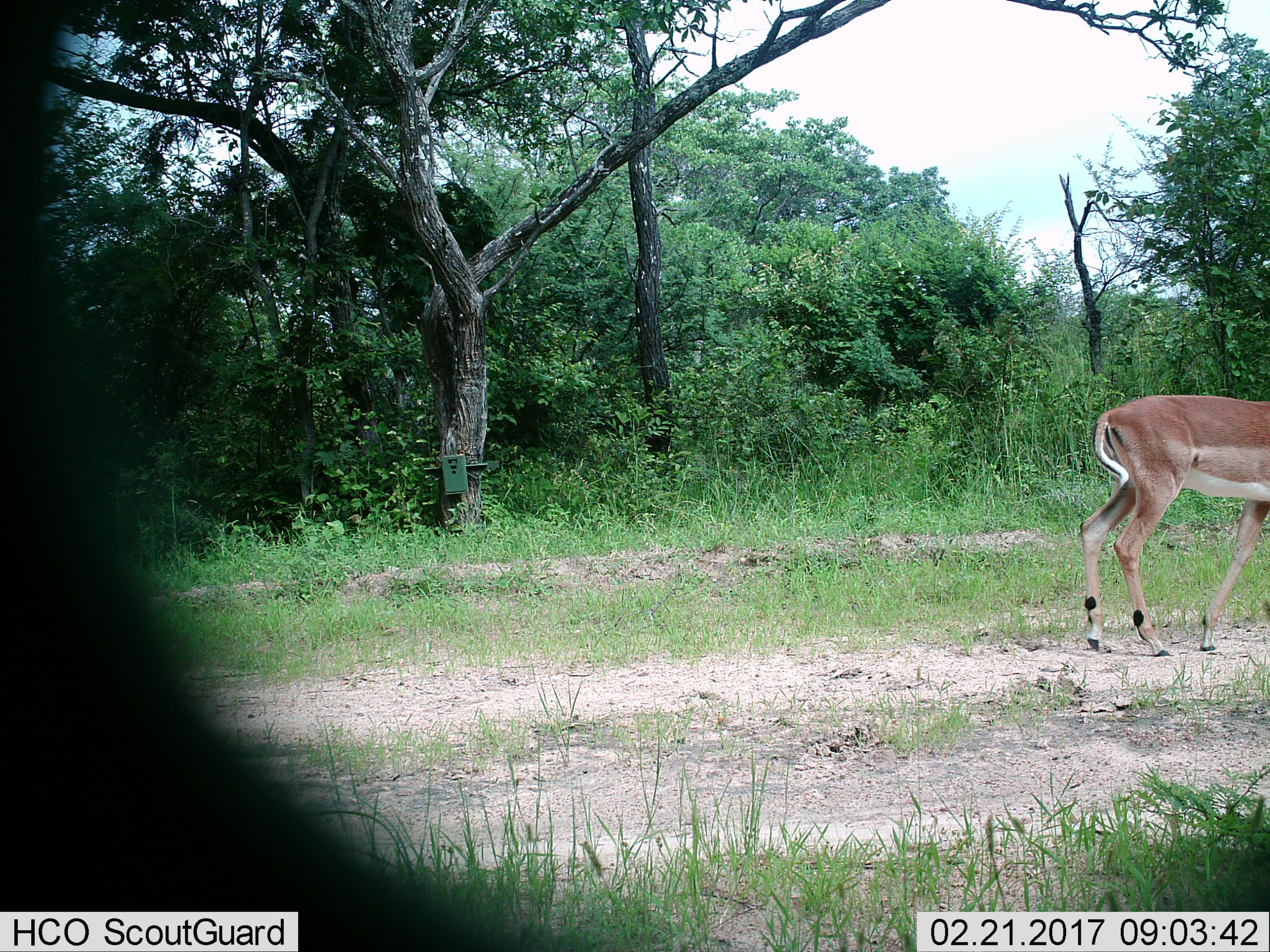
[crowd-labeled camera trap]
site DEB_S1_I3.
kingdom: Animalia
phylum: Chordata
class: Mammalia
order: Artiodactyla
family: Bovidae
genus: Aepyceros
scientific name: Aepyceros melampus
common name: impala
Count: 1.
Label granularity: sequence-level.